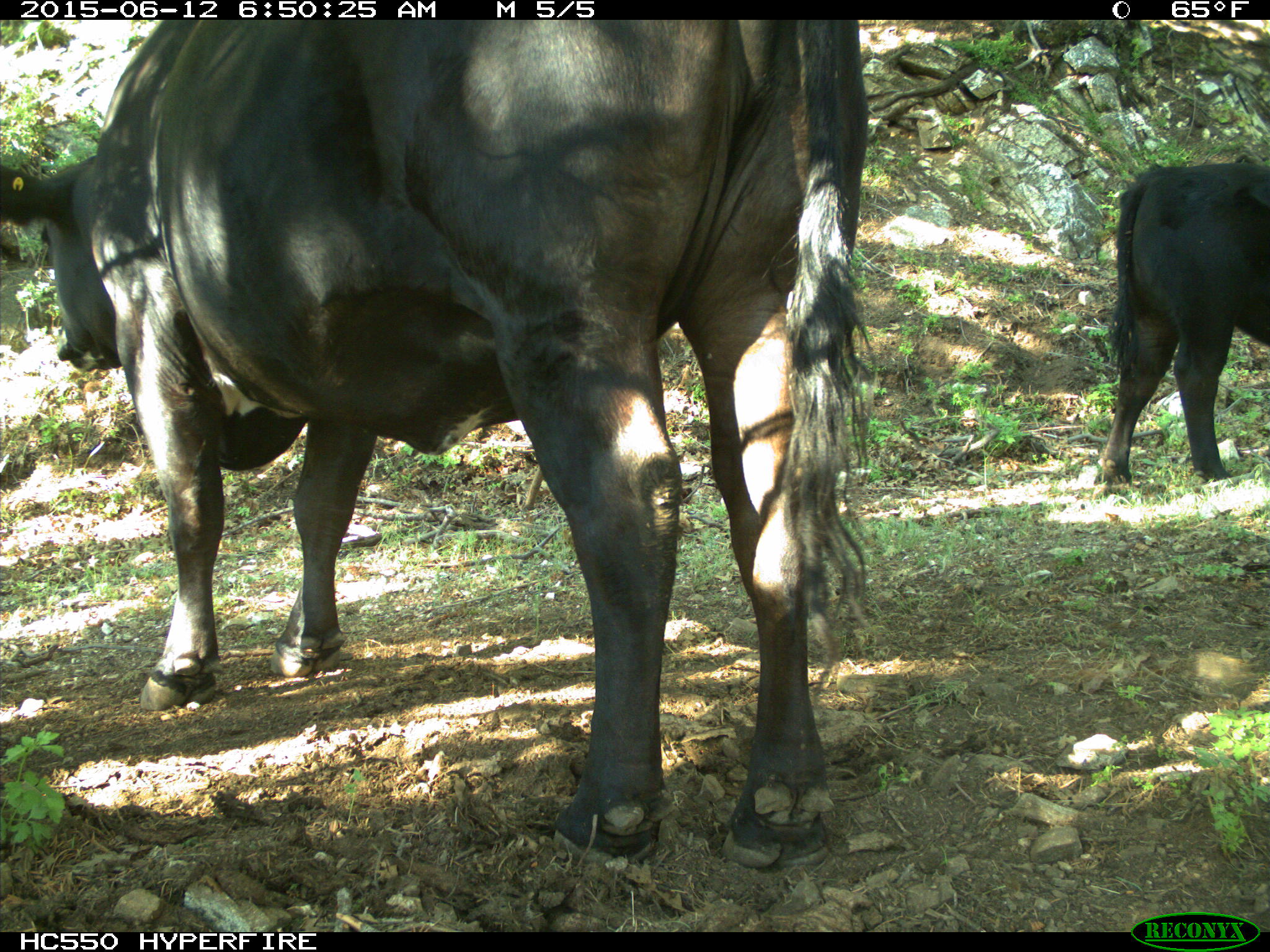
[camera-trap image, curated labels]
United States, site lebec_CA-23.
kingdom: Animalia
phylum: Chordata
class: Mammalia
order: Artiodactyla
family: Bovidae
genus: Bos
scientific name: Bos taurus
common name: domestic cow